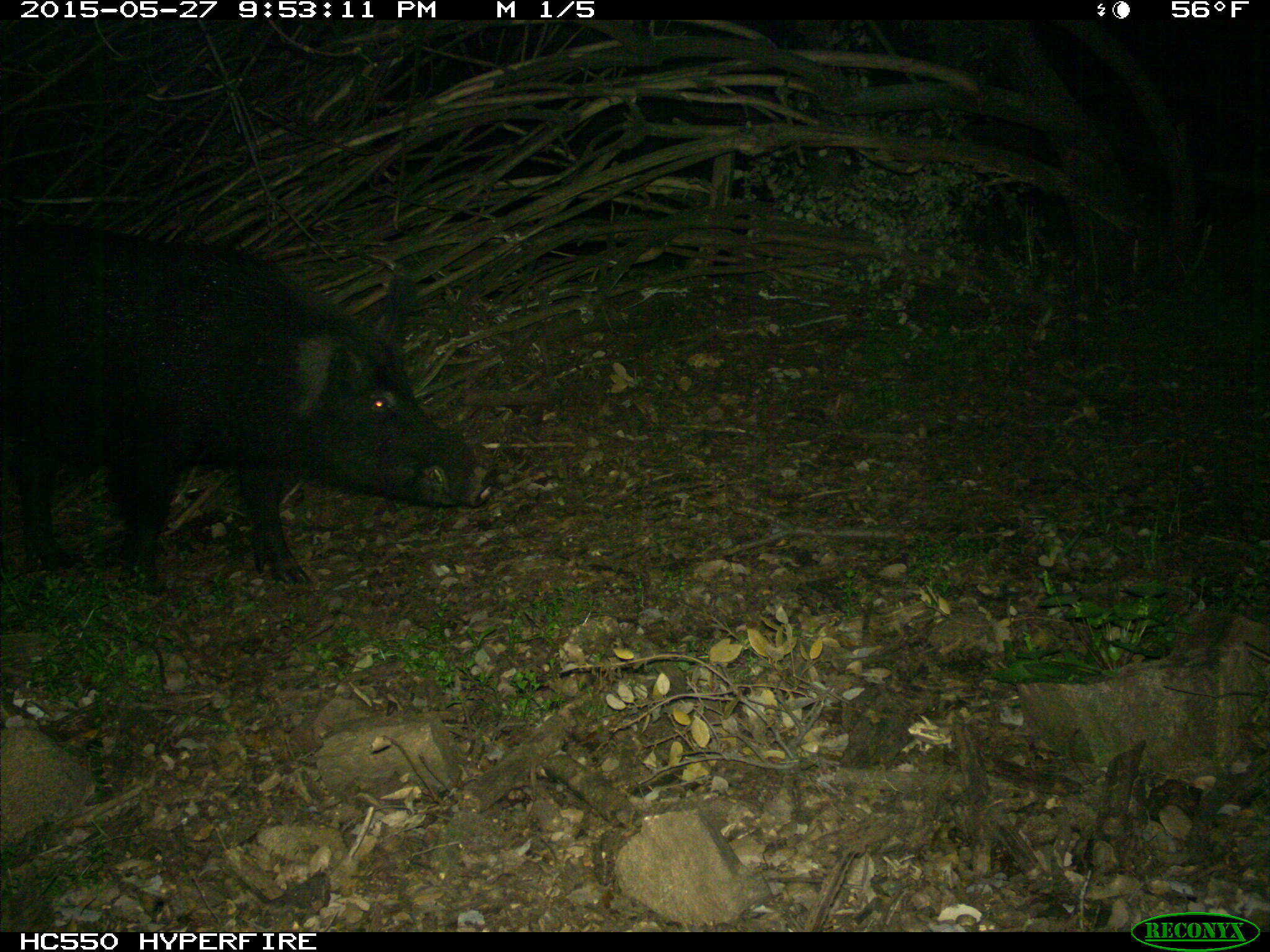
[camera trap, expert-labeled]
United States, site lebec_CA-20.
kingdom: Animalia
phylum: Chordata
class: Mammalia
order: Artiodactyla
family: Suidae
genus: Sus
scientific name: Sus scrofa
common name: wild boar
Sus scrofa (wild boar).